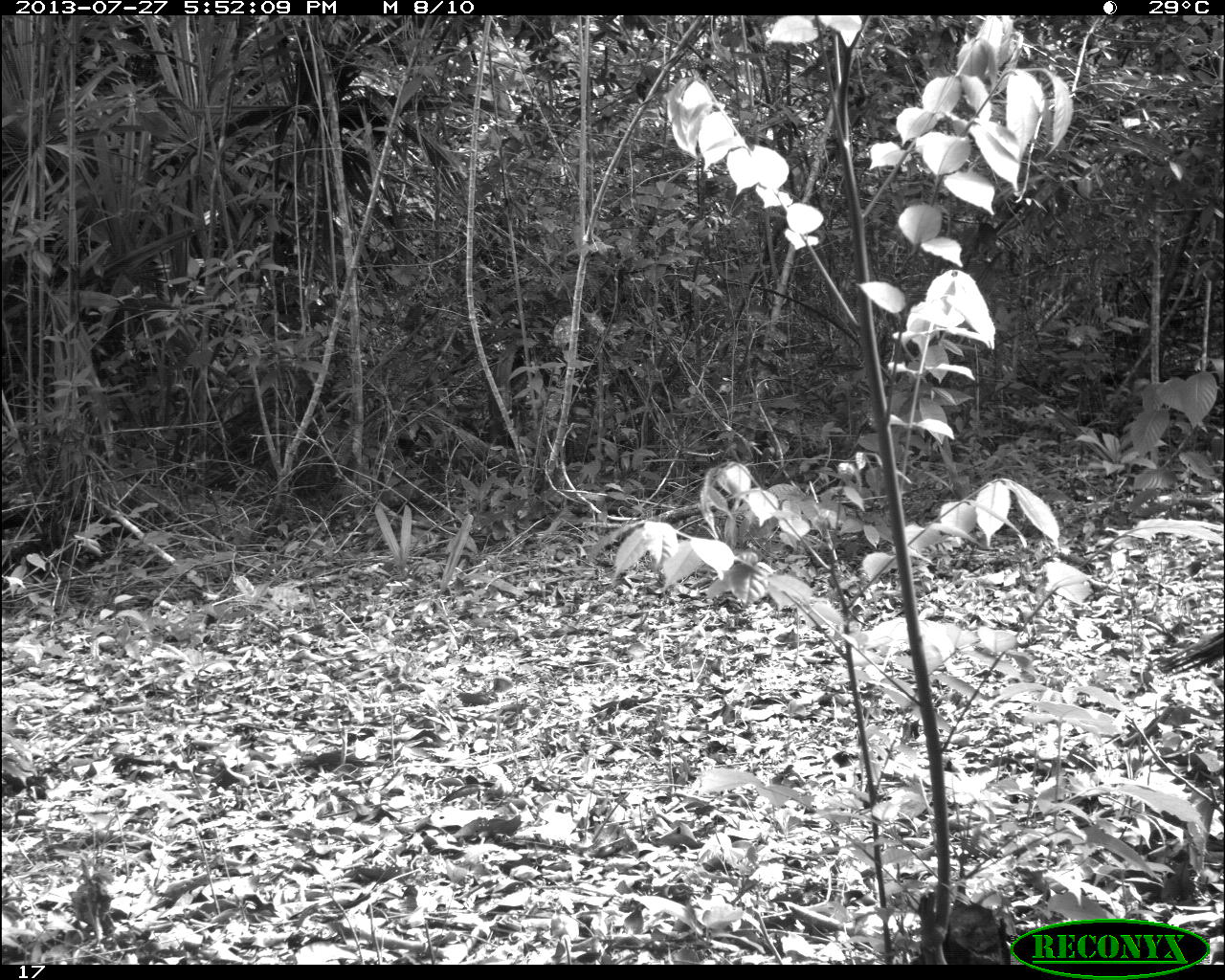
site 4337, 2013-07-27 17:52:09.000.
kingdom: Animalia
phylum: Chordata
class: Aves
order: Galliformes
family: Phasianidae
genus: Meleagris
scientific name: Meleagris ocellata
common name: ocellated turkey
Meleagris ocellata (ocellated turkey), count 1.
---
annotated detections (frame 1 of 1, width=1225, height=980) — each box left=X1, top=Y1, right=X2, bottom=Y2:
meleagris ocellata: left=1149, top=627, right=1225, bottom=675